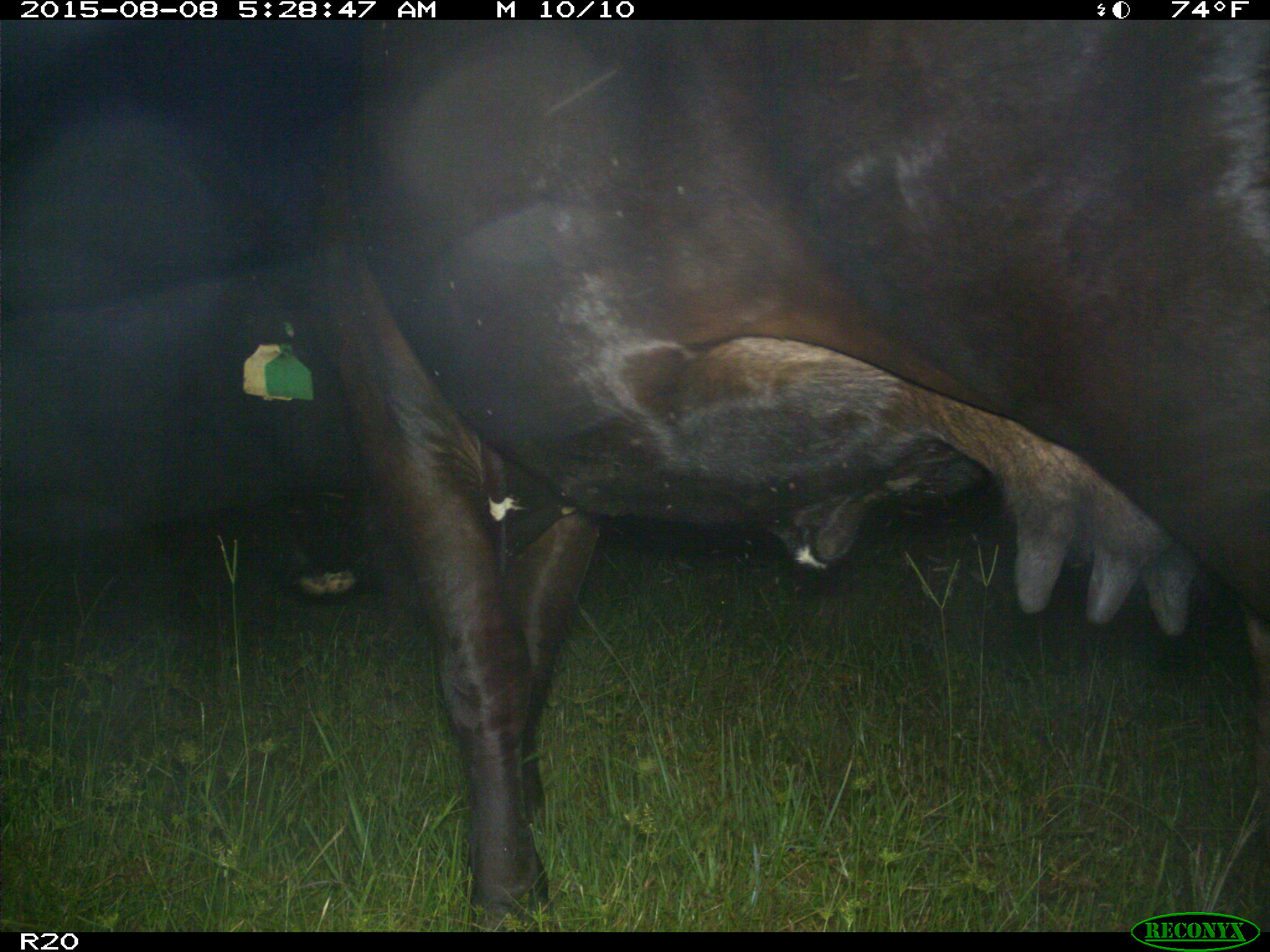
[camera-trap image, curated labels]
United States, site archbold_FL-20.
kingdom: Animalia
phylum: Chordata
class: Mammalia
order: Artiodactyla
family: Bovidae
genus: Bos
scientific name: Bos taurus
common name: domestic cow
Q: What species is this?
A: Bos taurus (domestic cow).